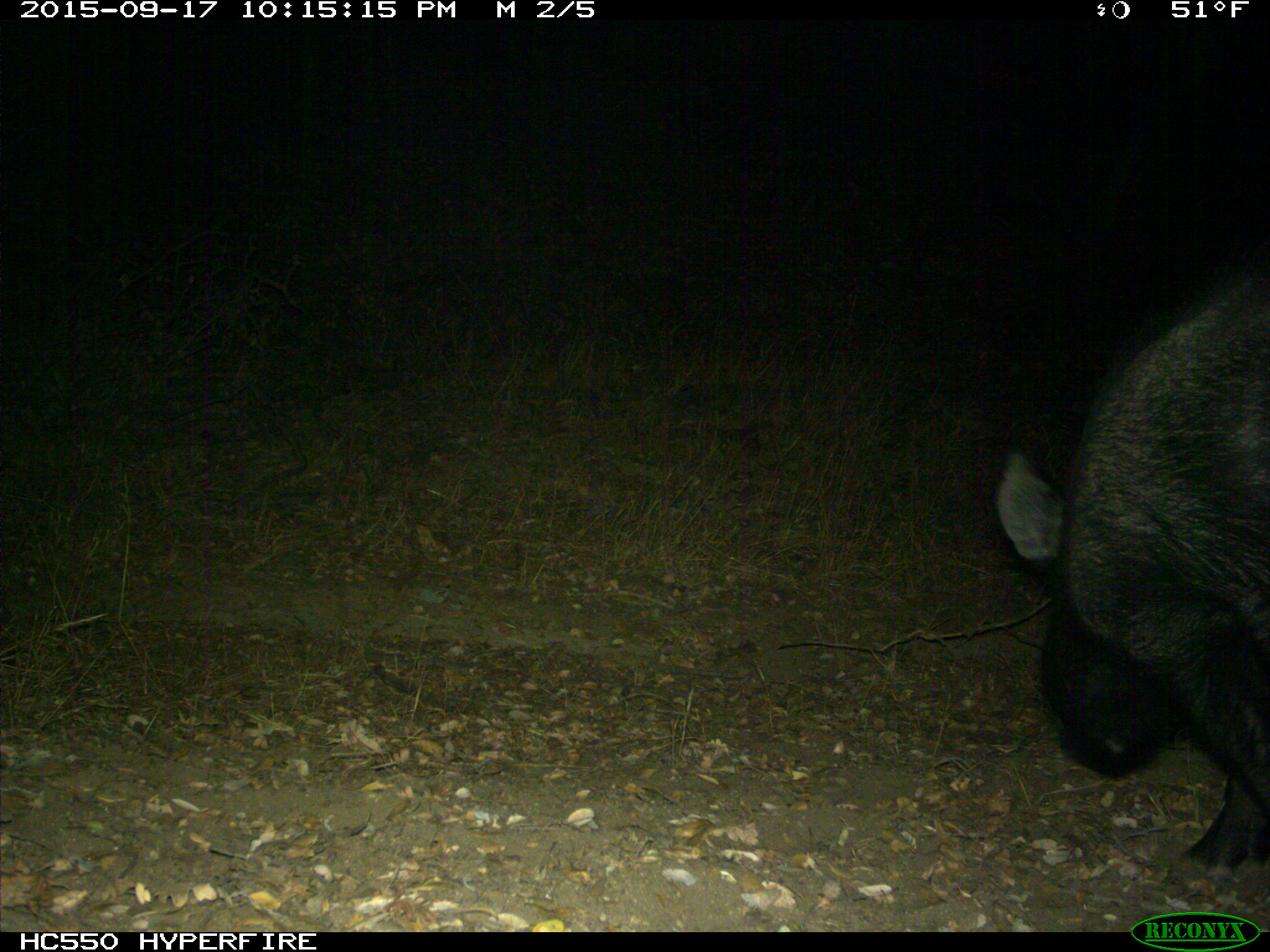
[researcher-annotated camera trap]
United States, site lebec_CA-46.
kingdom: Animalia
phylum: Chordata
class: Mammalia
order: Artiodactyla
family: Suidae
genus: Sus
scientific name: Sus scrofa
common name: wild boar